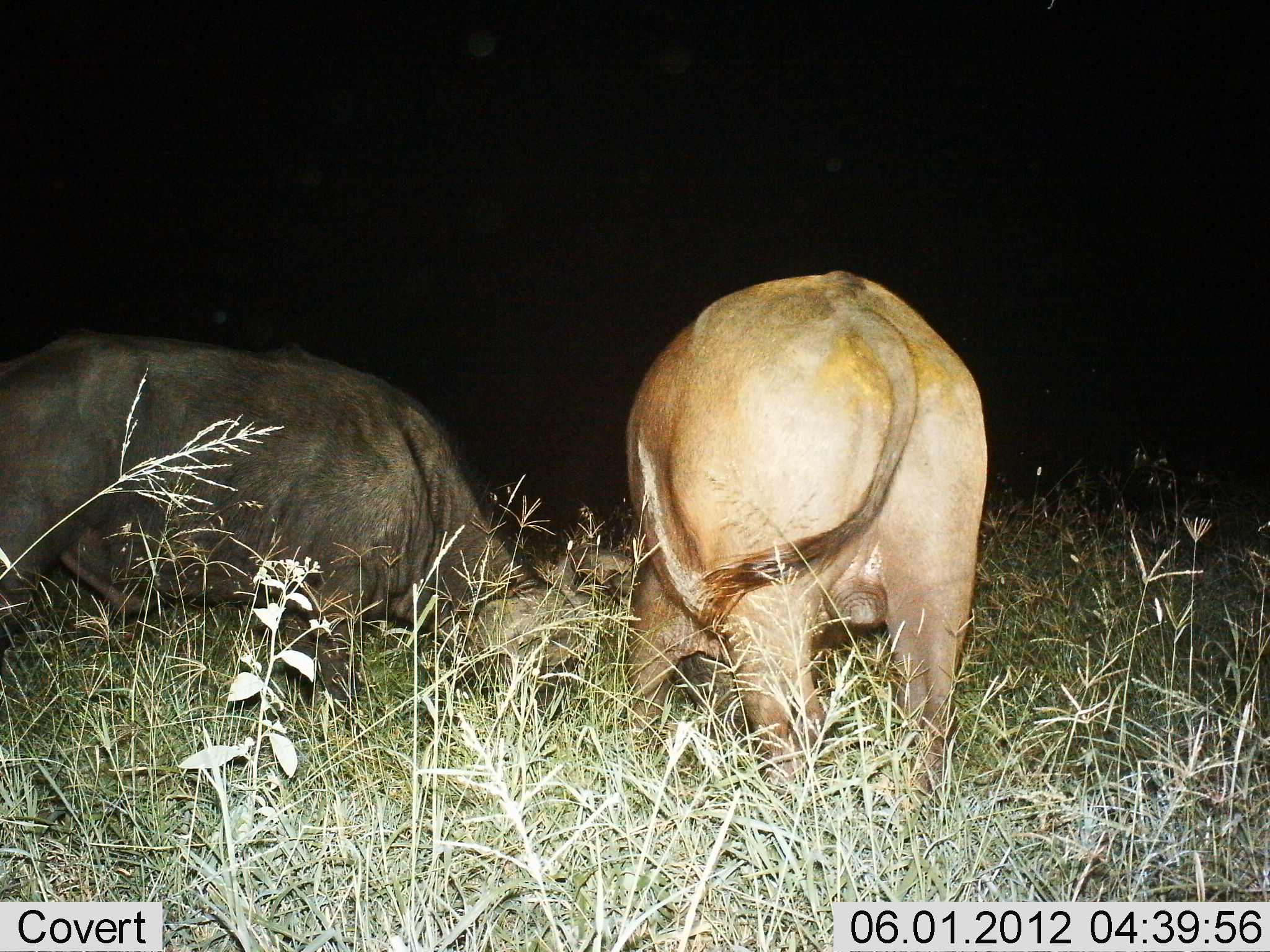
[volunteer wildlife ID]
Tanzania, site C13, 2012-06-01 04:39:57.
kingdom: Animalia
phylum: Chordata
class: Mammalia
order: Artiodactyla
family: Bovidae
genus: Syncerus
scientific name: Syncerus caffer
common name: cape buffalo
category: buffalo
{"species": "buffalo (cape buffalo) (Syncerus caffer)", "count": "2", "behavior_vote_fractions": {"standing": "30%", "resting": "0%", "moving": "0%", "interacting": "0%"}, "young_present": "0%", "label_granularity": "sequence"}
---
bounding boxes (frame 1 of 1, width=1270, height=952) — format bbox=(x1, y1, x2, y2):
animal: bbox=(0, 326, 607, 802); bbox=(626, 270, 988, 839)